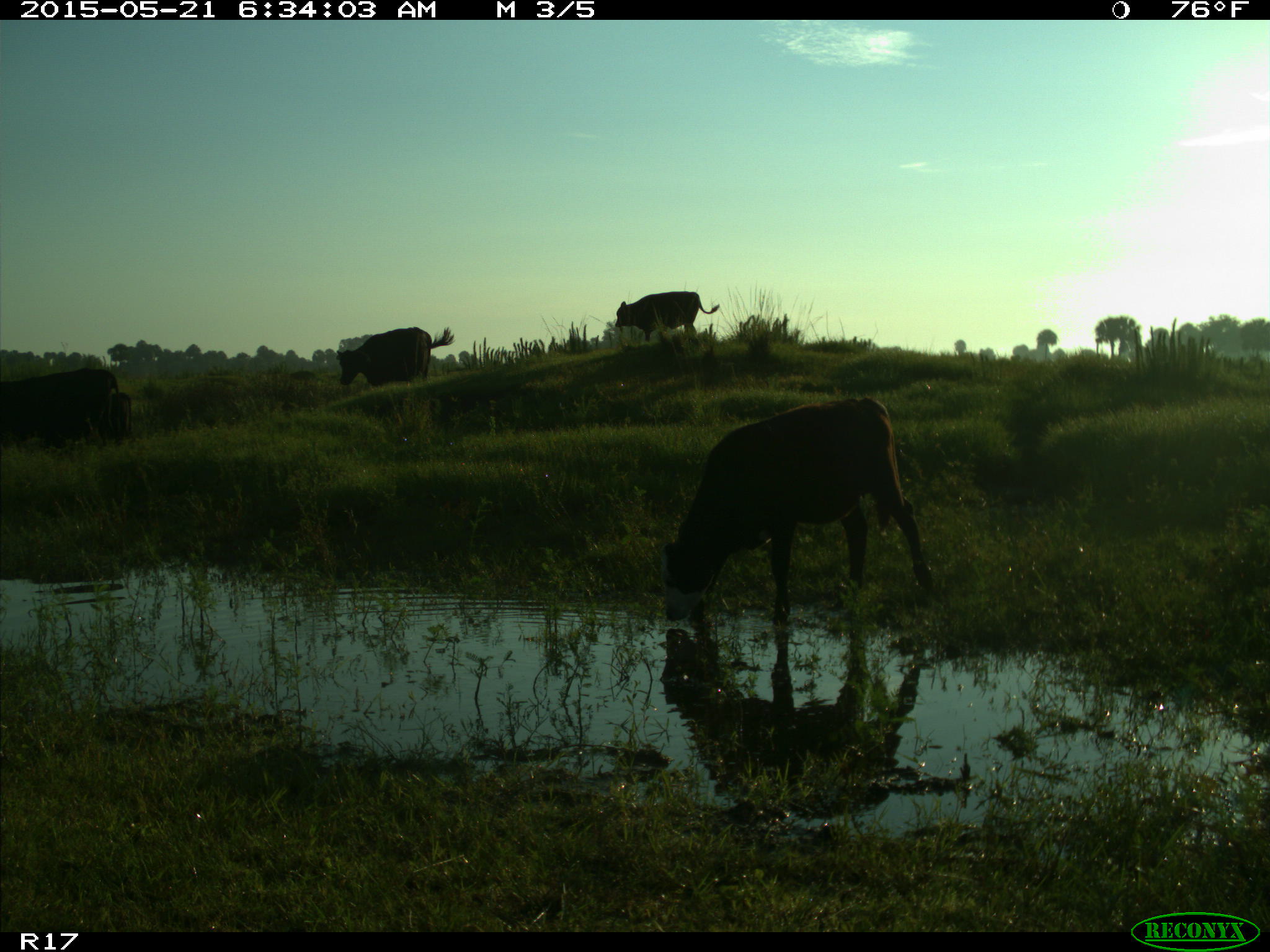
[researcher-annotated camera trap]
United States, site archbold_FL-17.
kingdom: Animalia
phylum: Chordata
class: Mammalia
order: Artiodactyla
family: Bovidae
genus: Bos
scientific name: Bos taurus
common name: domestic cow